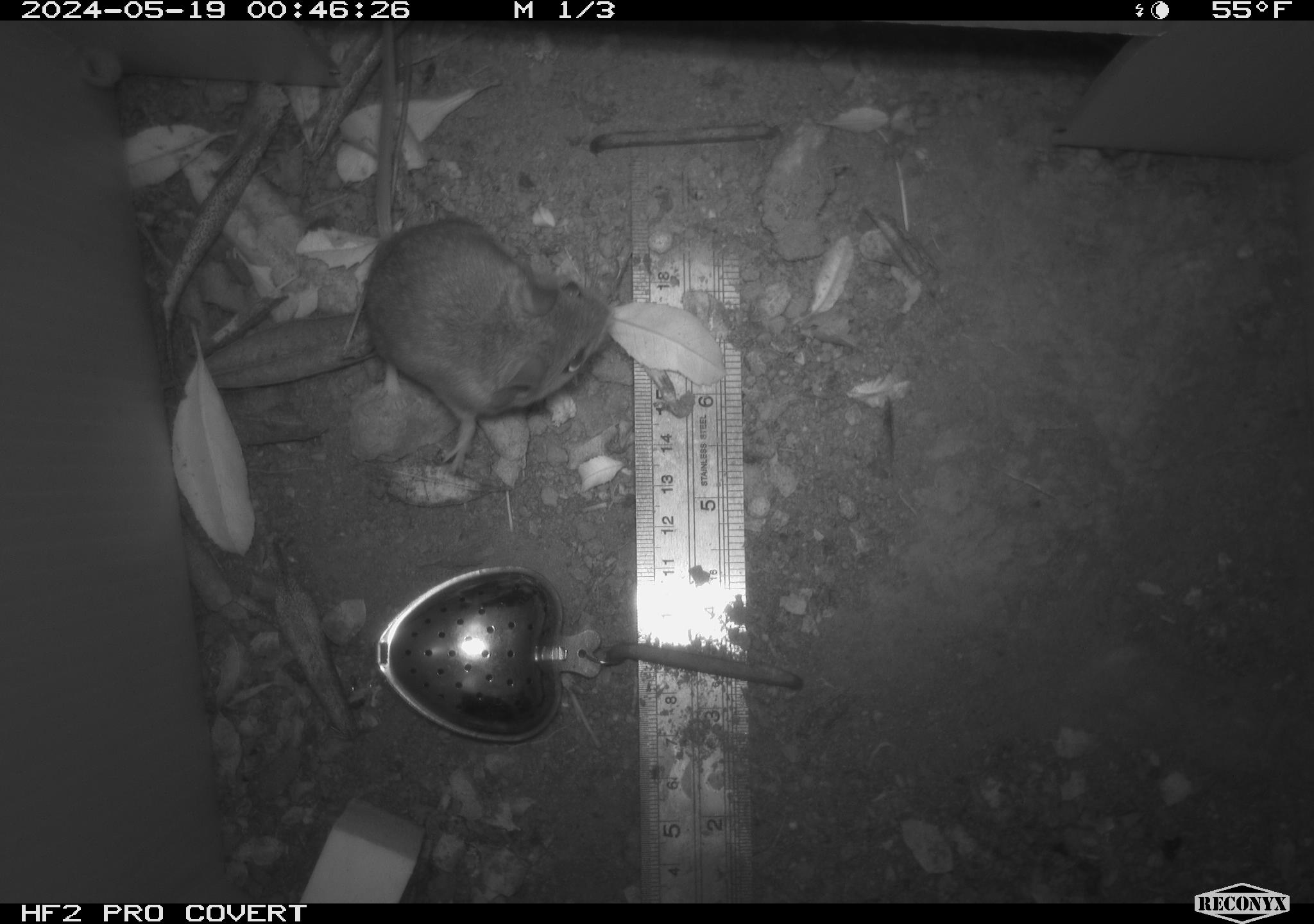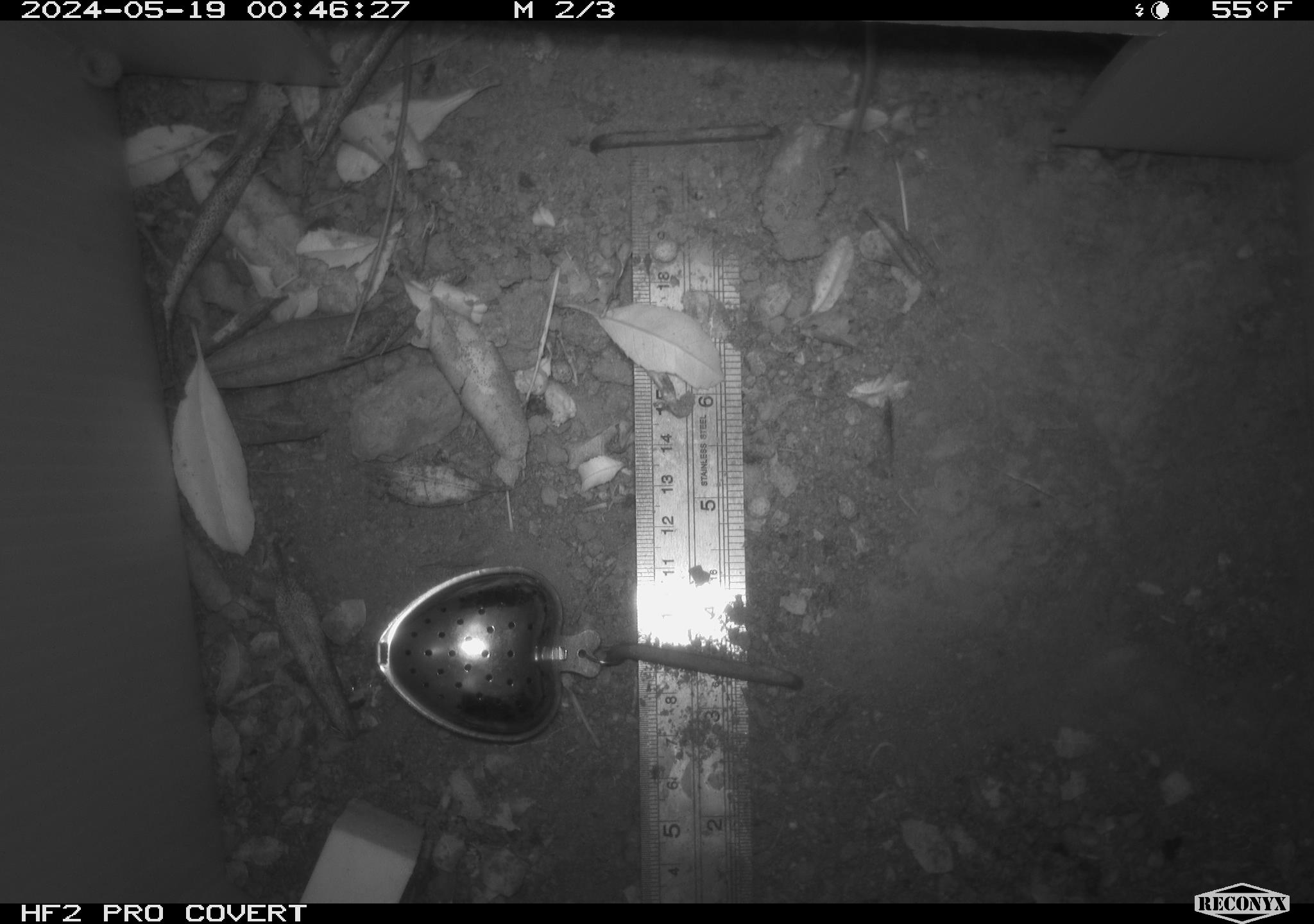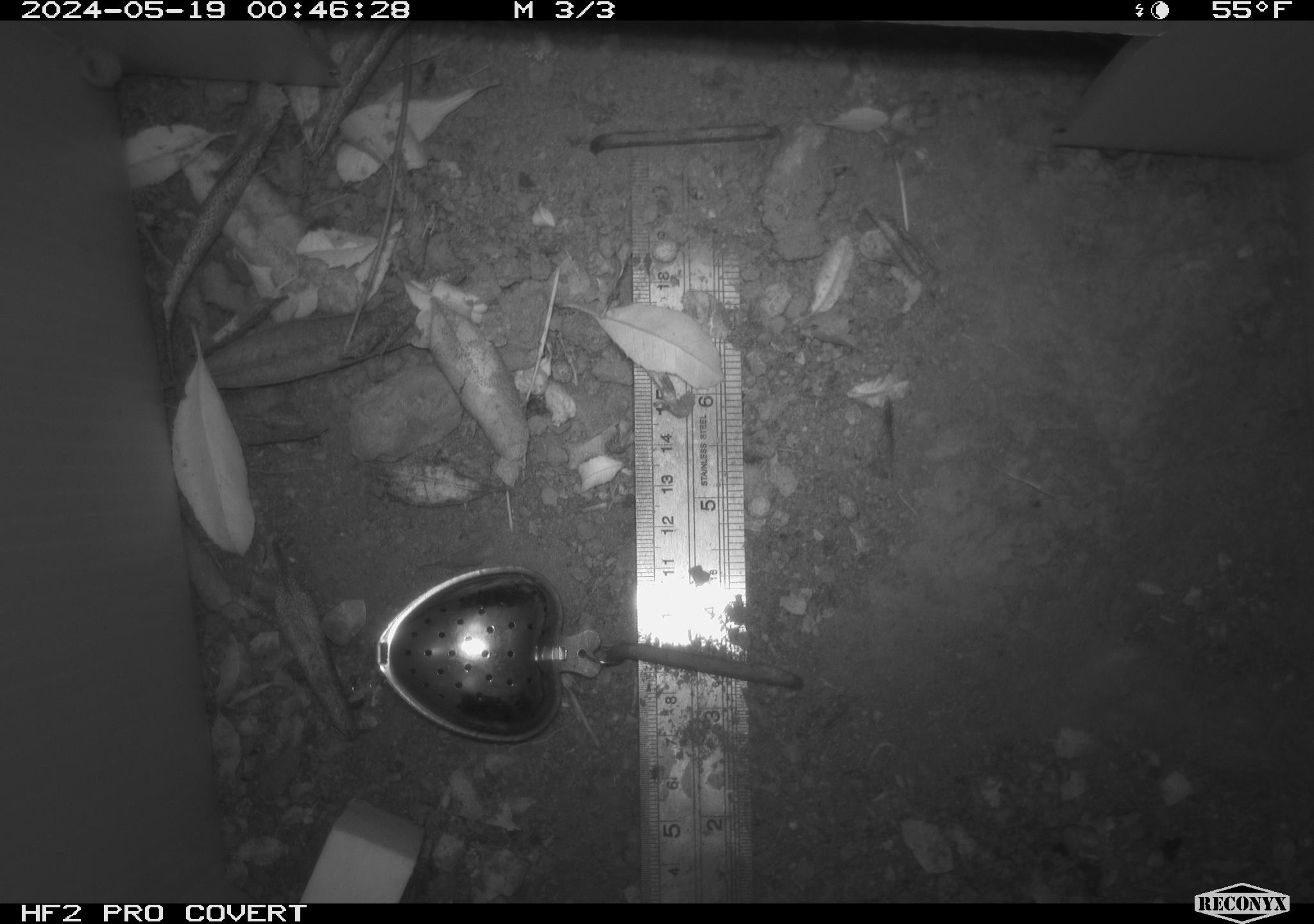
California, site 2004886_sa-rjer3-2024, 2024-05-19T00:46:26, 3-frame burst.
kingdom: Animalia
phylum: Chordata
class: Mammalia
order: Rodentia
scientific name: Rodentia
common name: mouse species